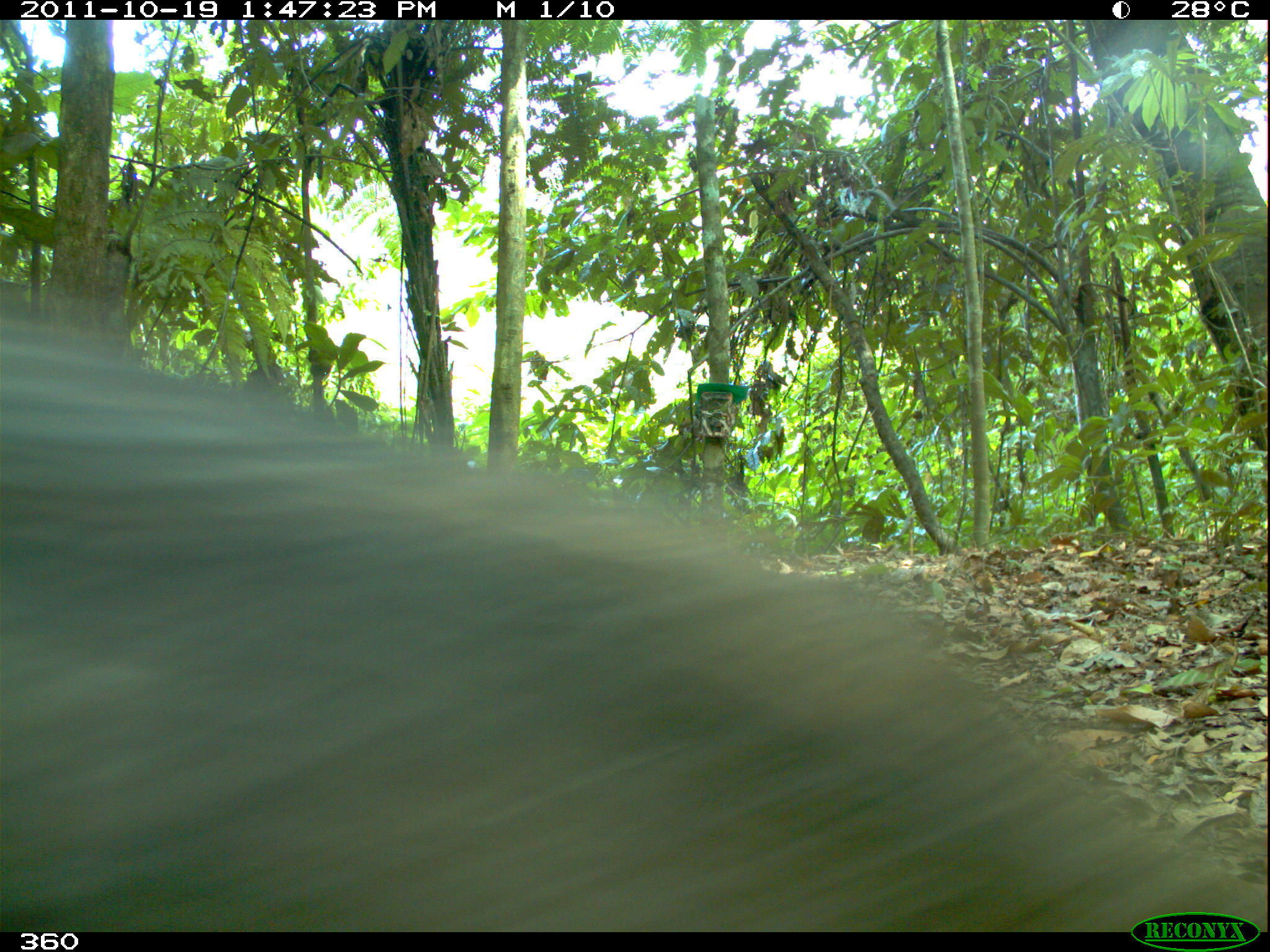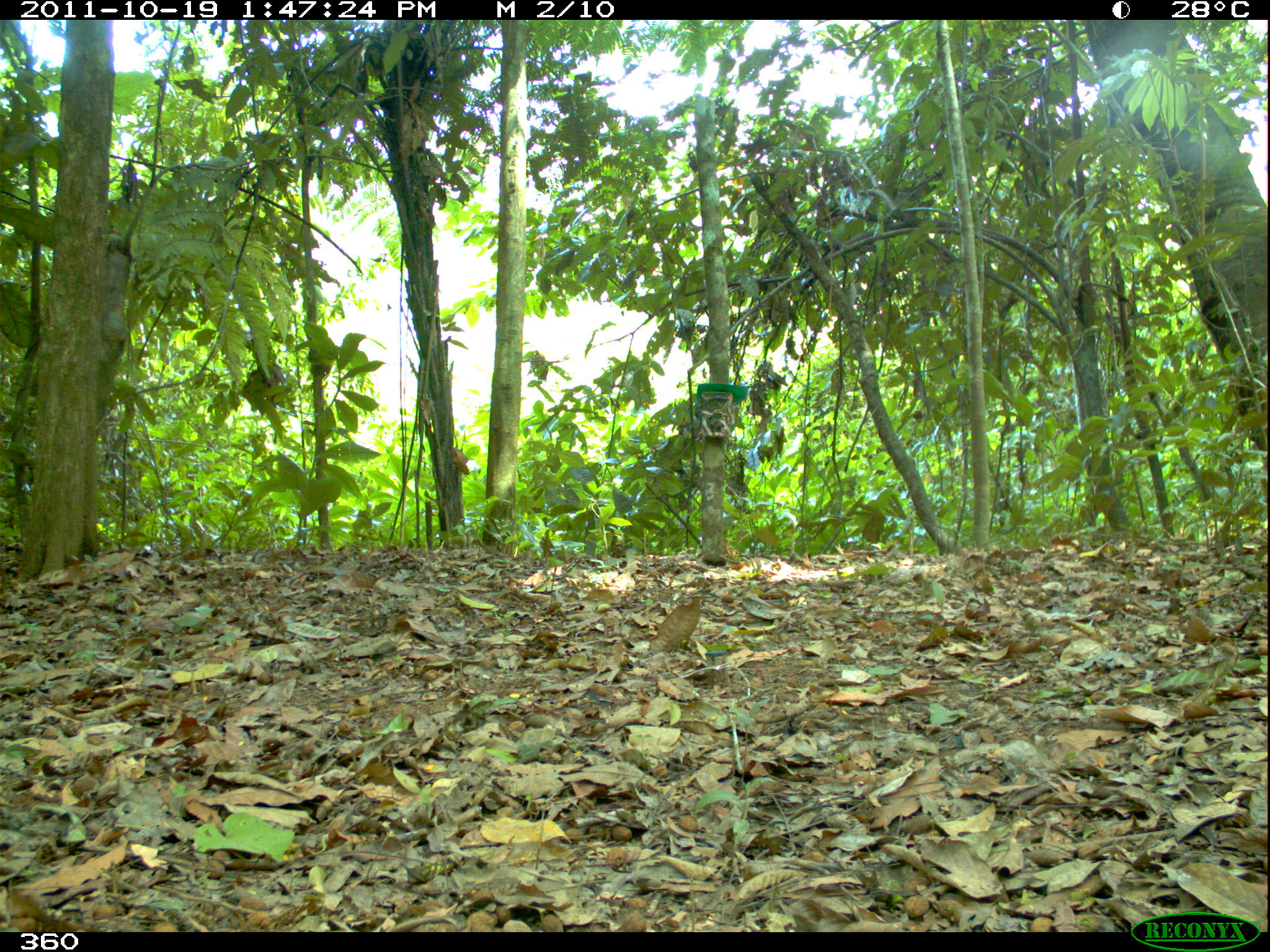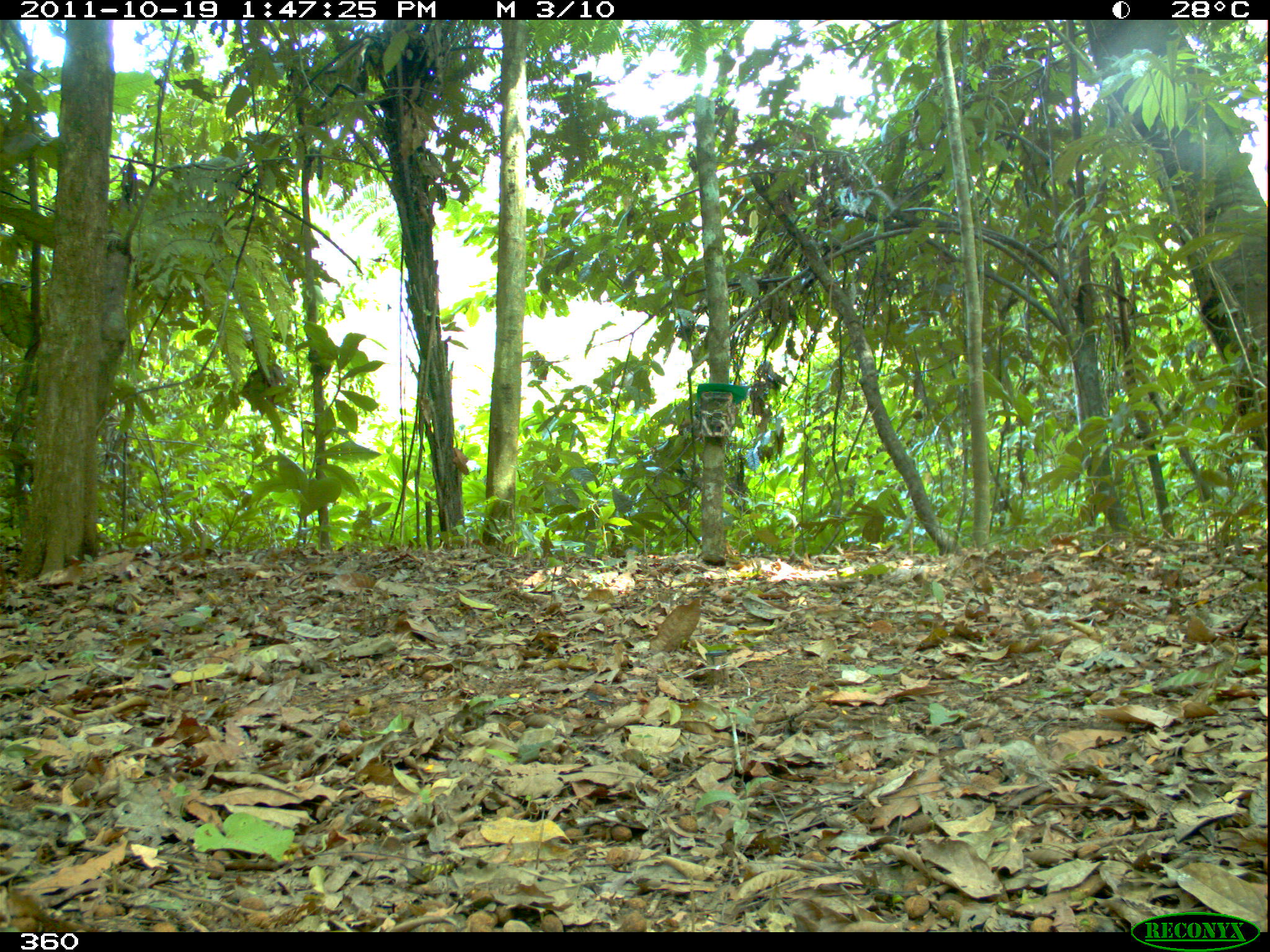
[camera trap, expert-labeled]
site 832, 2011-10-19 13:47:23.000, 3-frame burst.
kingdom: Animalia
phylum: Chordata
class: Mammalia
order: Artiodactyla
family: Tayassuidae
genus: Tayassu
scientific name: Tayassu pecari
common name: white-lipped peccary